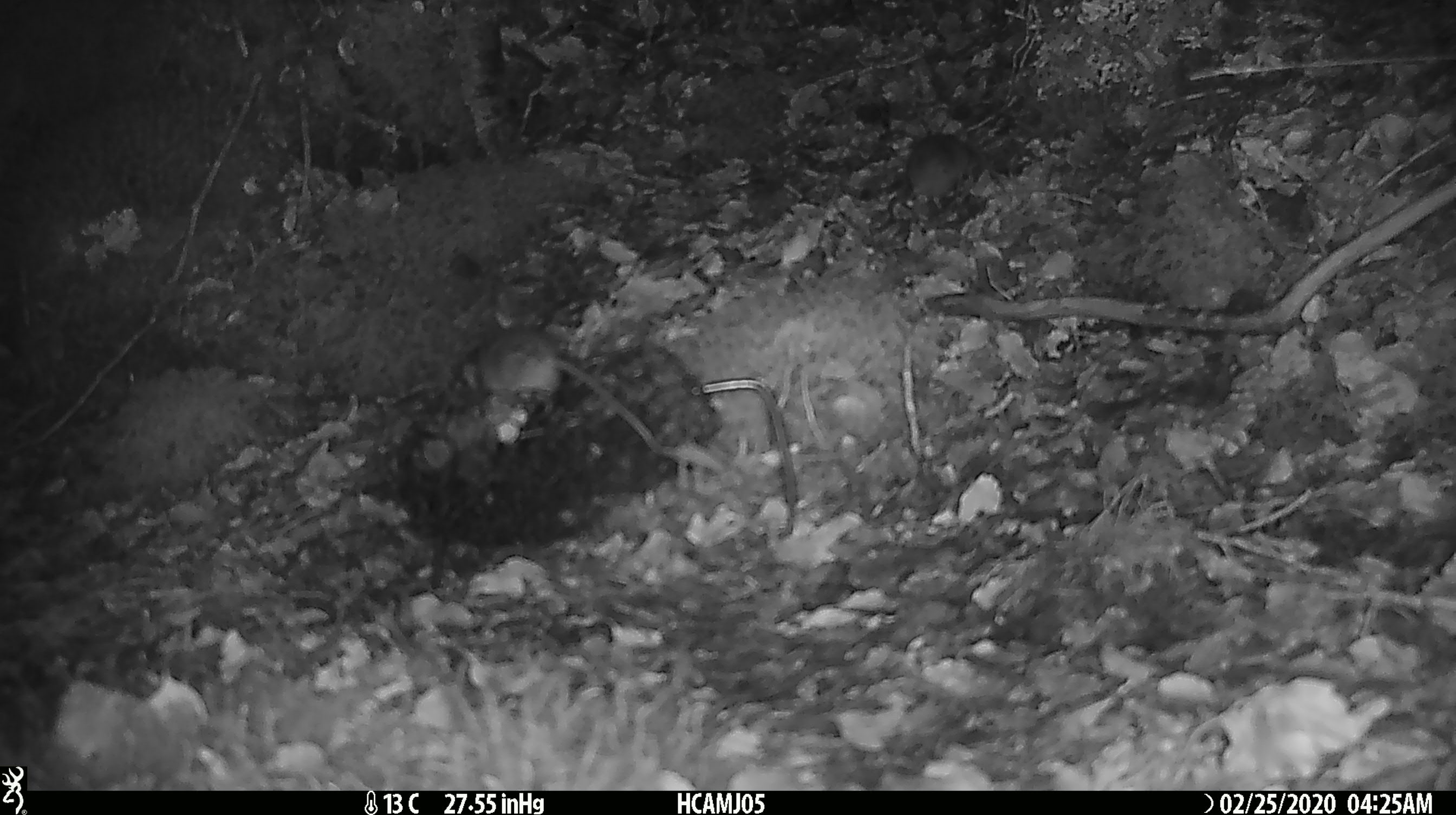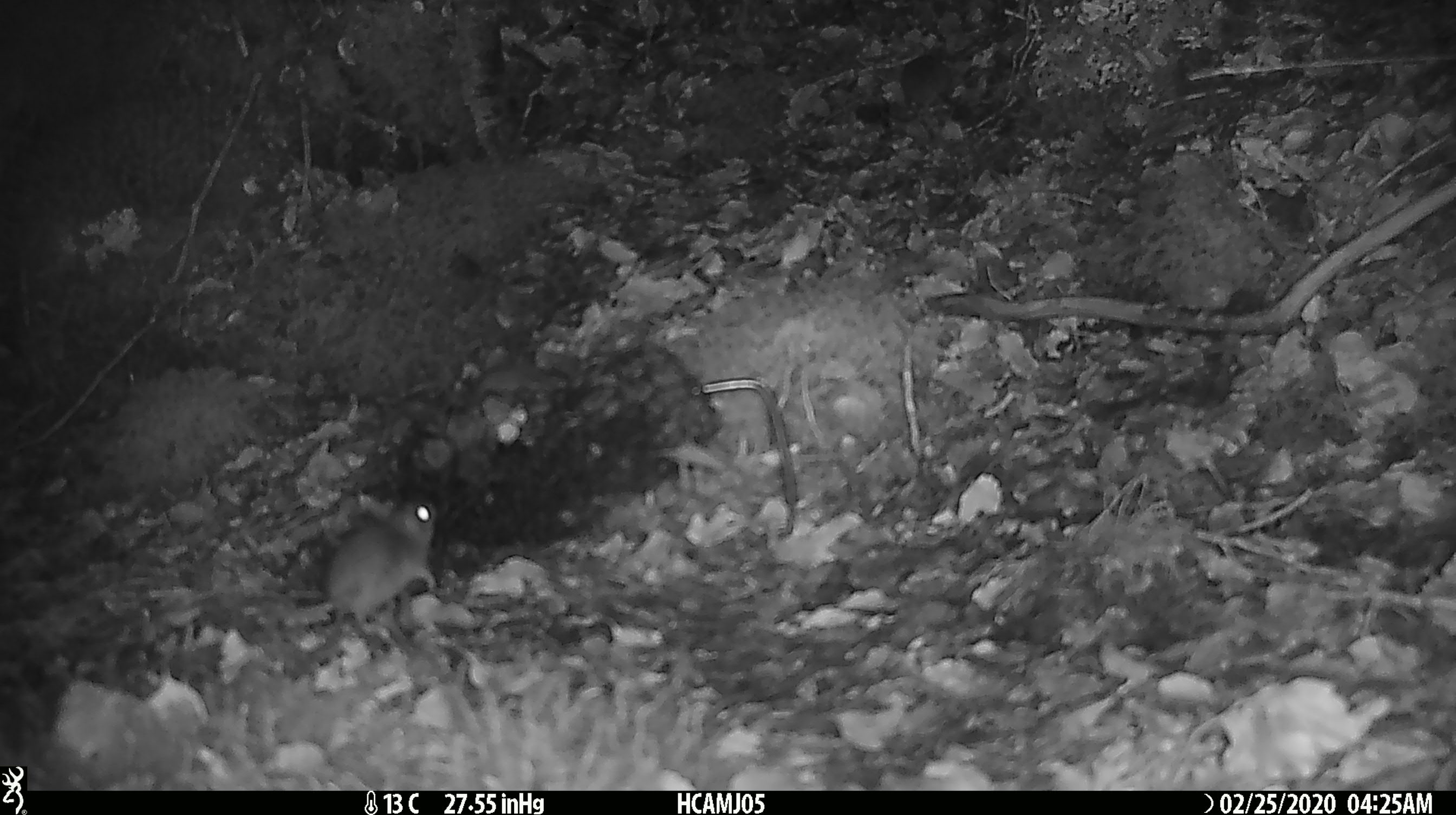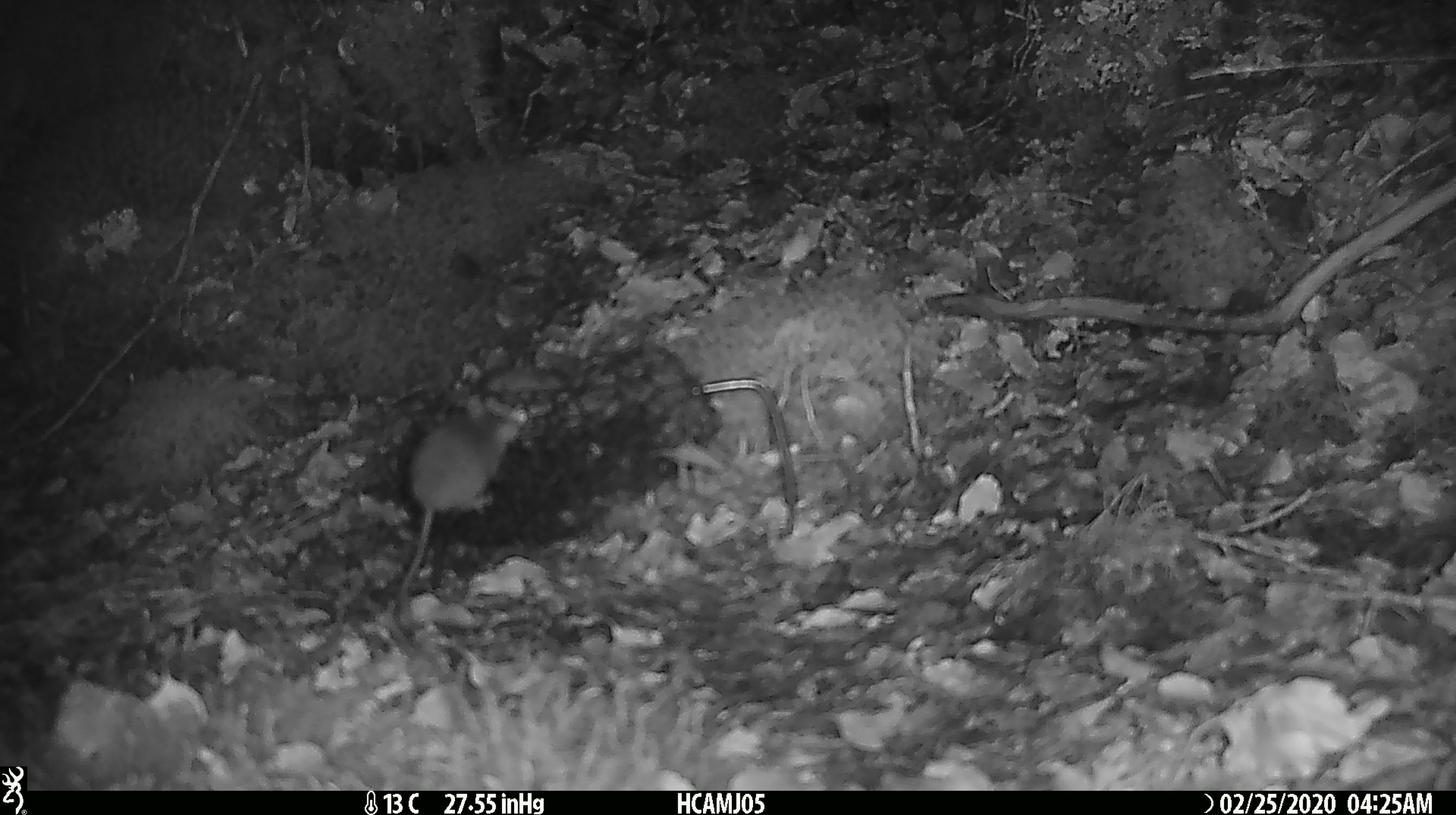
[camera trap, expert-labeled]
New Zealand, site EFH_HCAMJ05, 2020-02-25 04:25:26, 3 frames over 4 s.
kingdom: Animalia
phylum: Chordata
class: Mammalia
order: Rodentia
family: Muridae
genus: Mus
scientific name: Mus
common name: mouse